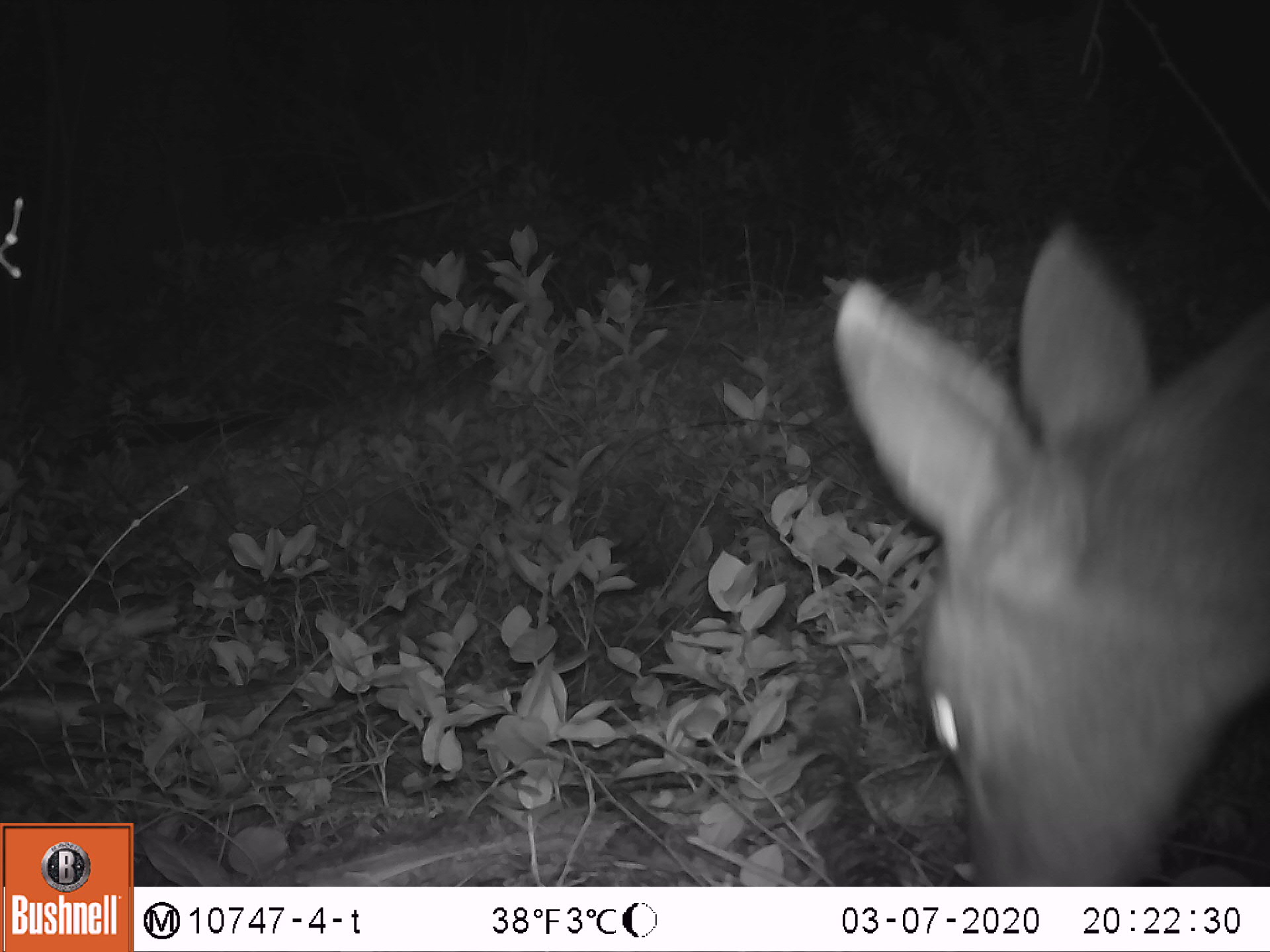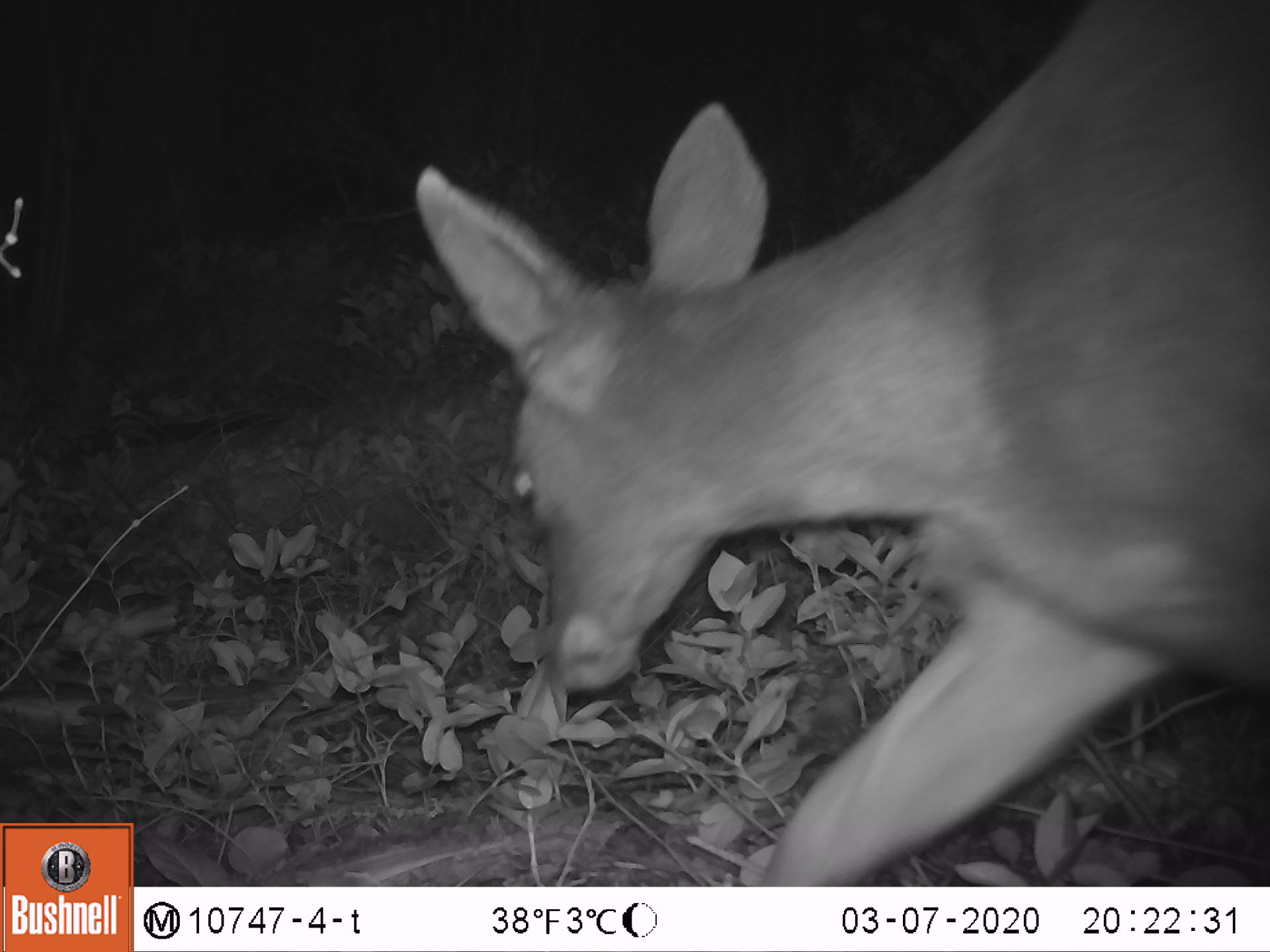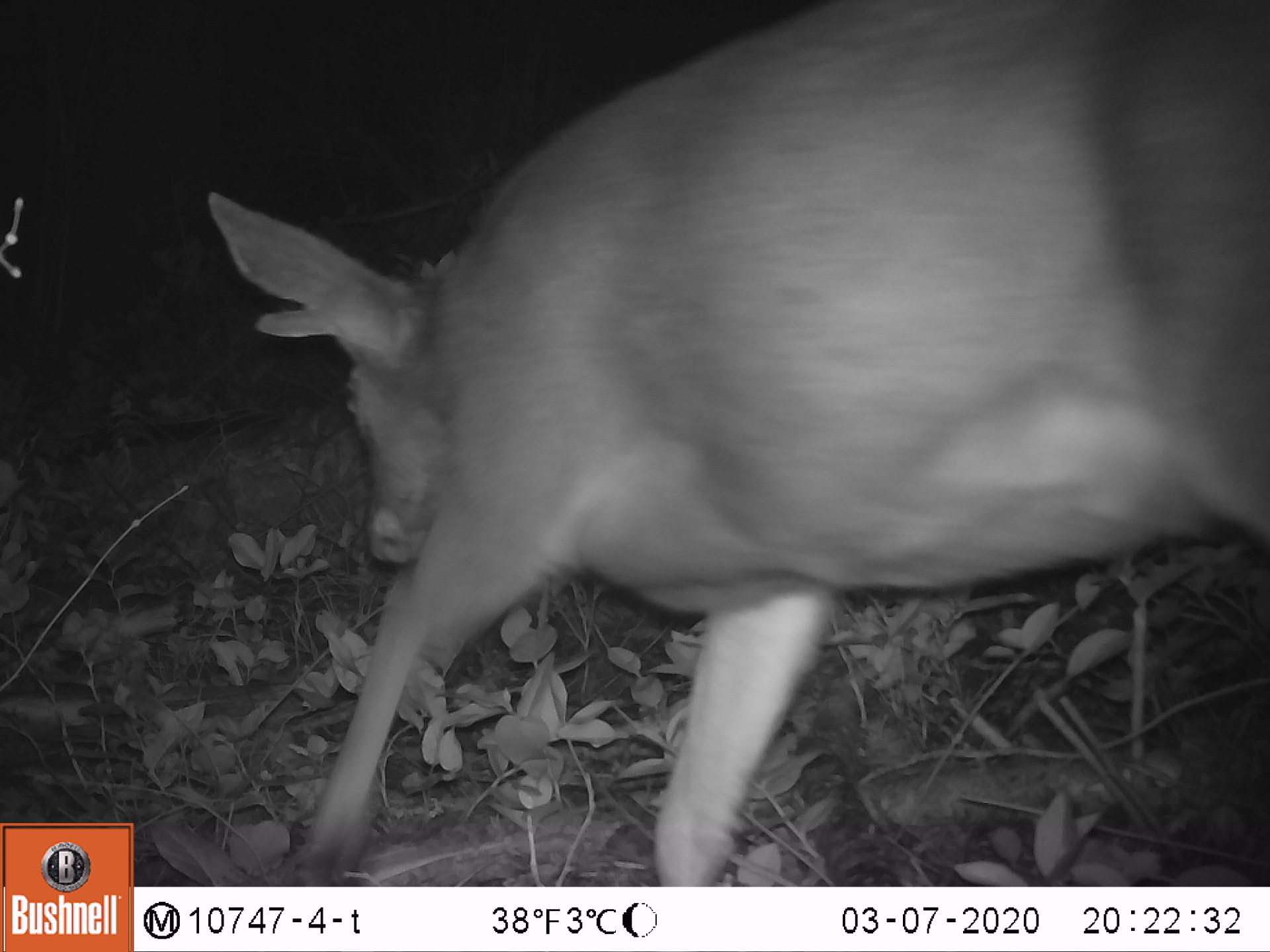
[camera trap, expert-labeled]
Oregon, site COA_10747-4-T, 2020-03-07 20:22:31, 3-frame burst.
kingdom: Animalia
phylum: Chordata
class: Mammalia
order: Artiodactyla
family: Cervidae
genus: Odocoileus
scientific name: Odocoileus hemionus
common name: black-tailed deer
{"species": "black-tailed deer (Odocoileus hemionus)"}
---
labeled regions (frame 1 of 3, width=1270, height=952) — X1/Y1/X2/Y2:
black-tailed deer: 825/214/1264/875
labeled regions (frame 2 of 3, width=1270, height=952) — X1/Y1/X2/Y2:
black-tailed deer: 408/3/1268/880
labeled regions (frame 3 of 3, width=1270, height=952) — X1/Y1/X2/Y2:
black-tailed deer: 197/1/1266/875